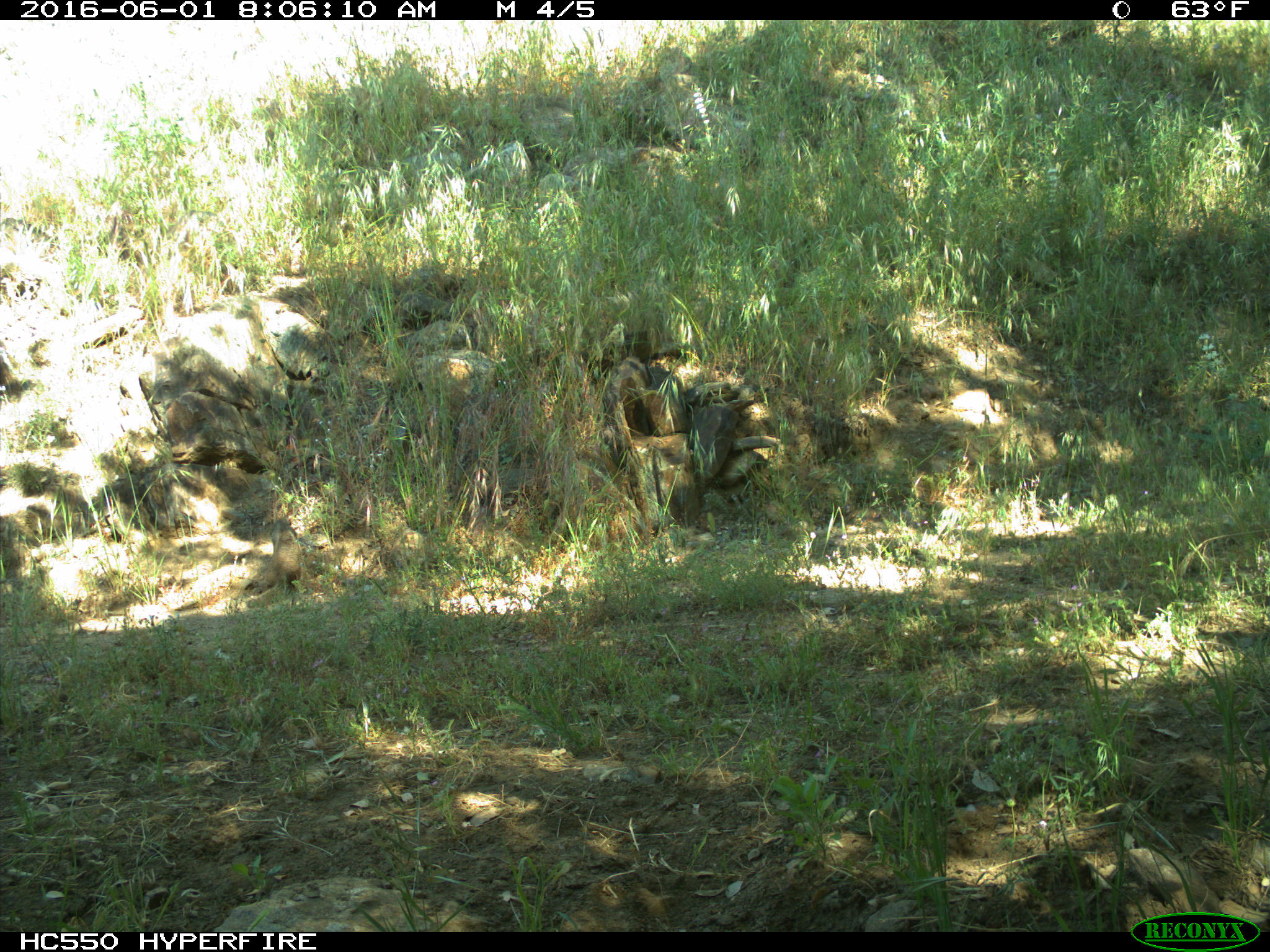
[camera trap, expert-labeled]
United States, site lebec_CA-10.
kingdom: Animalia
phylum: Chordata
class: Mammalia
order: Rodentia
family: Sciuridae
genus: Otospermophilus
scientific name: Otospermophilus beecheyi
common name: california ground squirrel